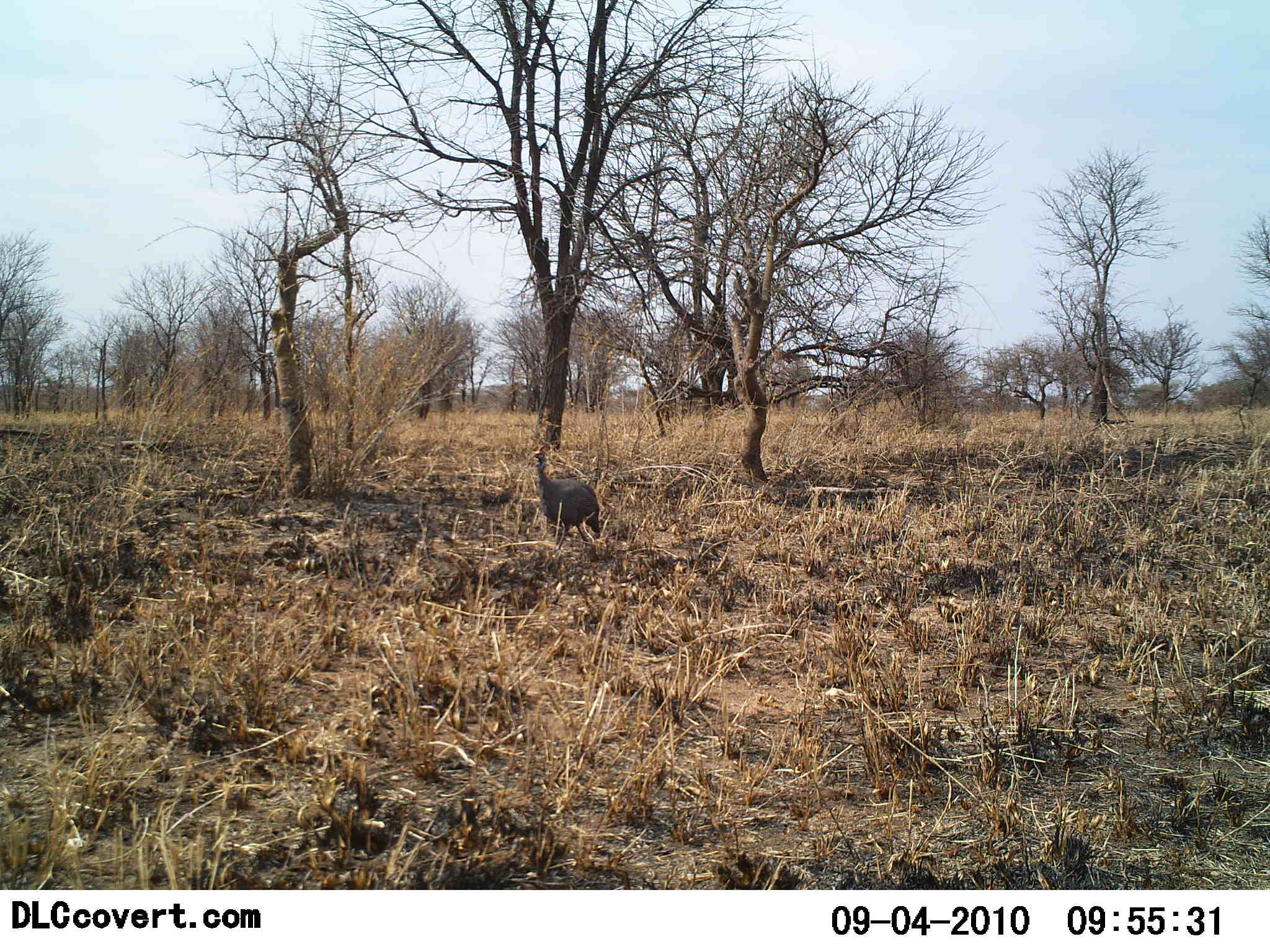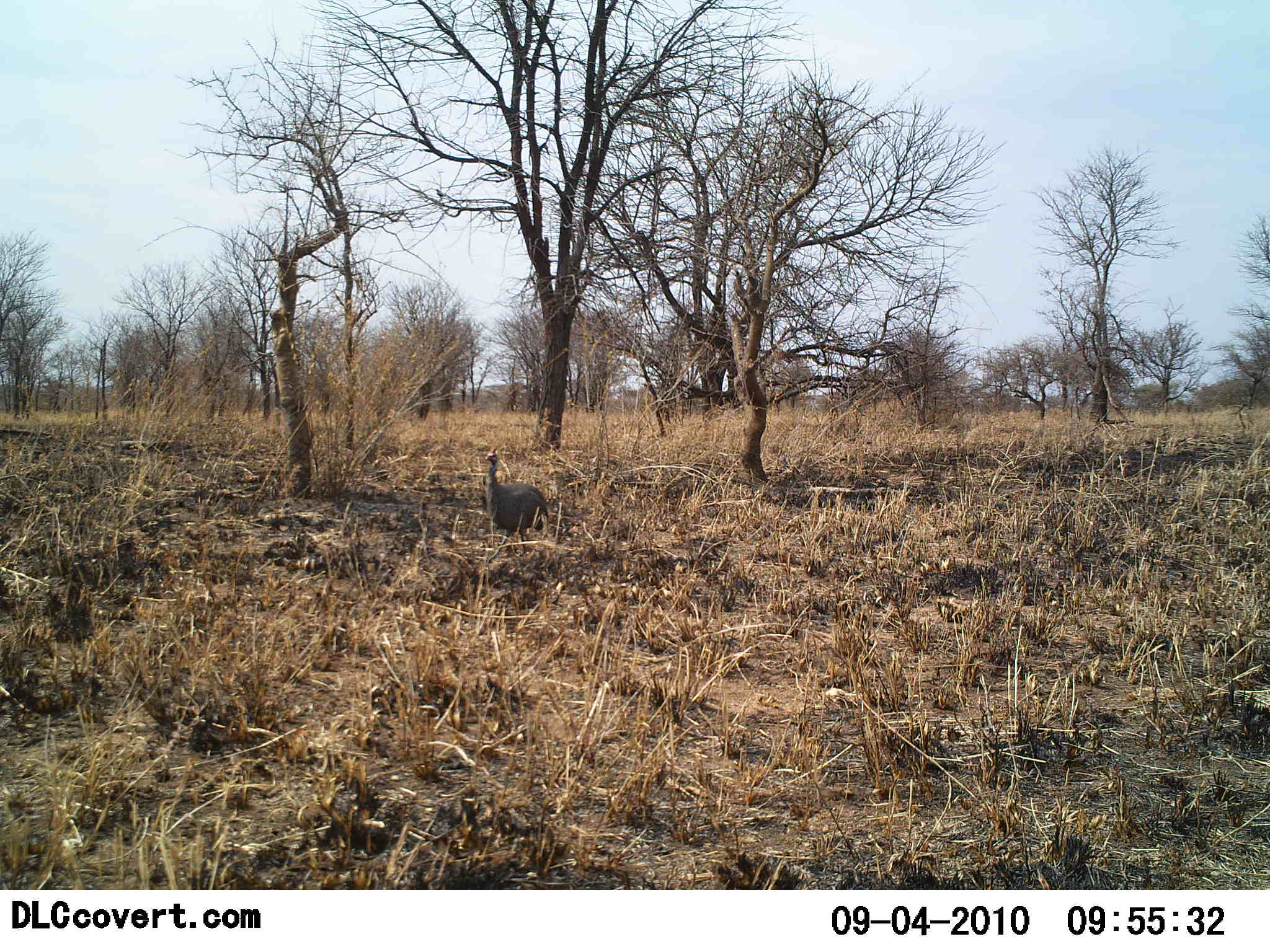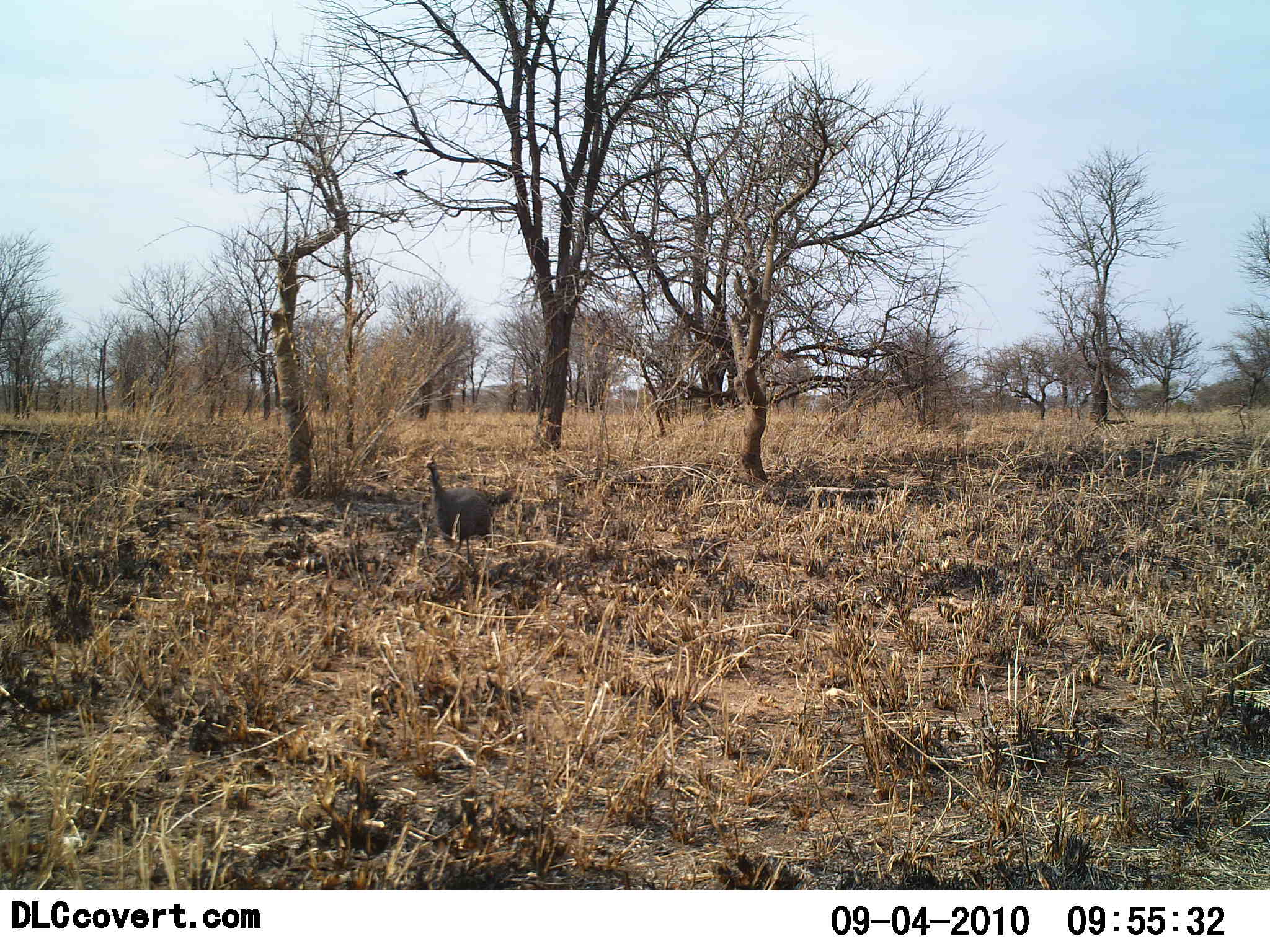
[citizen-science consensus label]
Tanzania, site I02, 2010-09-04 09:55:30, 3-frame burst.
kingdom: Animalia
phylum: Chordata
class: Aves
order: Galliformes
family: Numididae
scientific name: Numididae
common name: guinea fowl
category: guineafowl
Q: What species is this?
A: Guineafowl (guinea fowl) (Numididae).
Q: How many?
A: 1.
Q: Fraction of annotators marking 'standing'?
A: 13%.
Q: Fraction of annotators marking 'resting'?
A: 0%.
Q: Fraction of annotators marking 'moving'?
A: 80%.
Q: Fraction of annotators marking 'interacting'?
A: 0%.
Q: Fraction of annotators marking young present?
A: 0%.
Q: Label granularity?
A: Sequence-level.